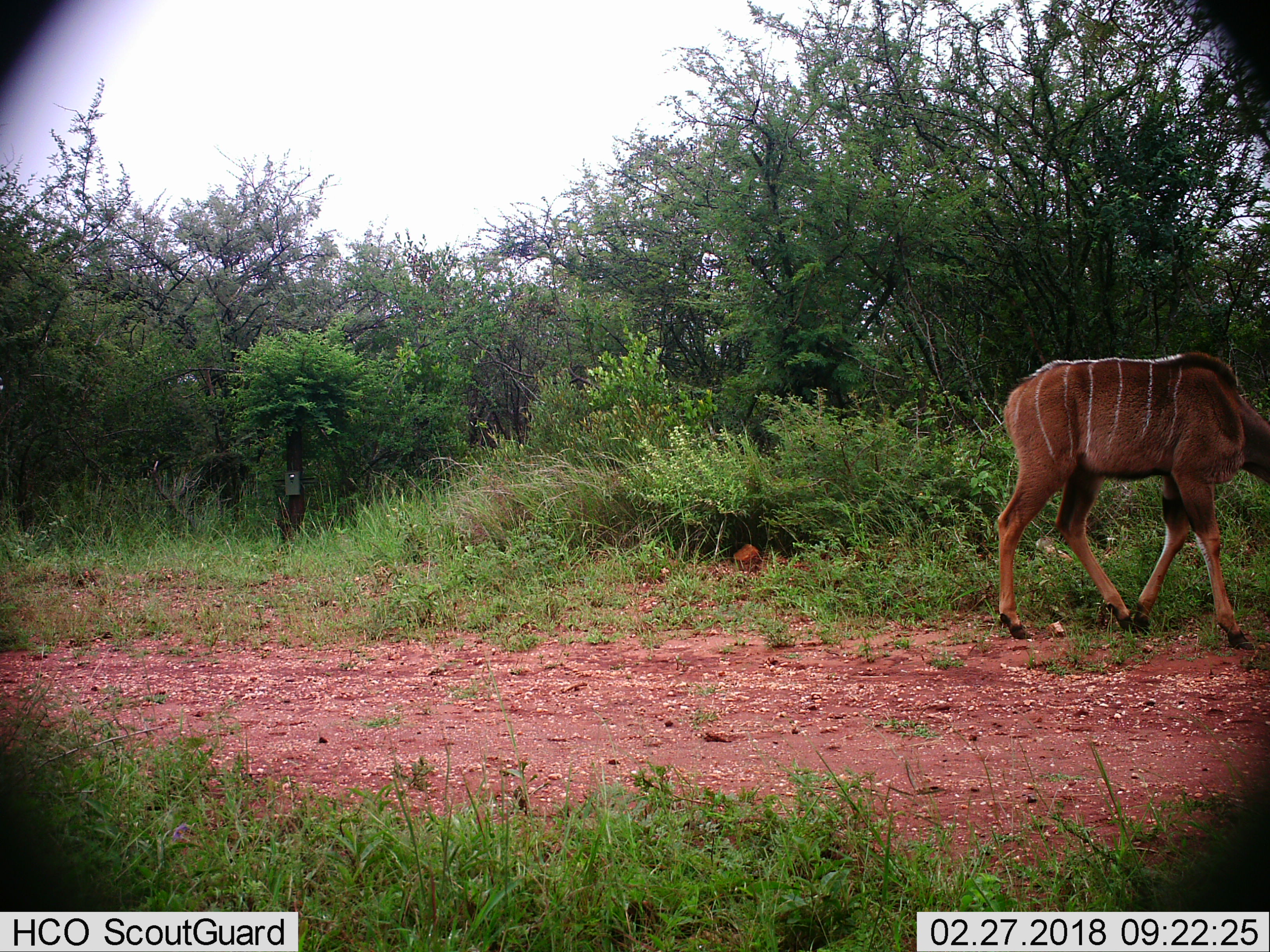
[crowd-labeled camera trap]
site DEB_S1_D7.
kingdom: Animalia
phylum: Chordata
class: Mammalia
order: Artiodactyla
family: Bovidae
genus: Tragelaphus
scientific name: Tragelaphus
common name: kudu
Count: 1.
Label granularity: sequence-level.